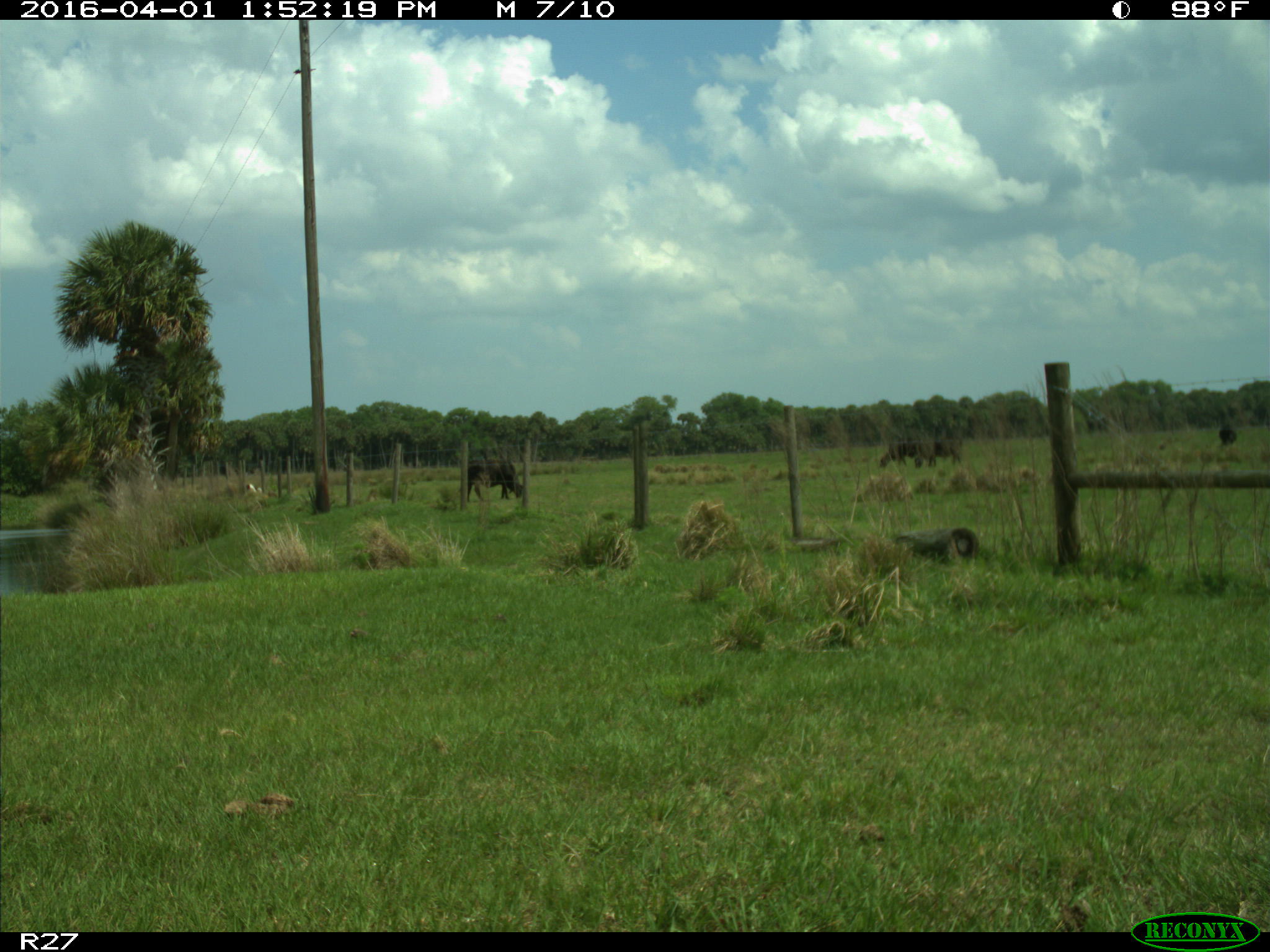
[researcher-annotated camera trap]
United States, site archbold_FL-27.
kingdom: Animalia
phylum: Chordata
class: Mammalia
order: Artiodactyla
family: Bovidae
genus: Bos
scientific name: Bos taurus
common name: domestic cow